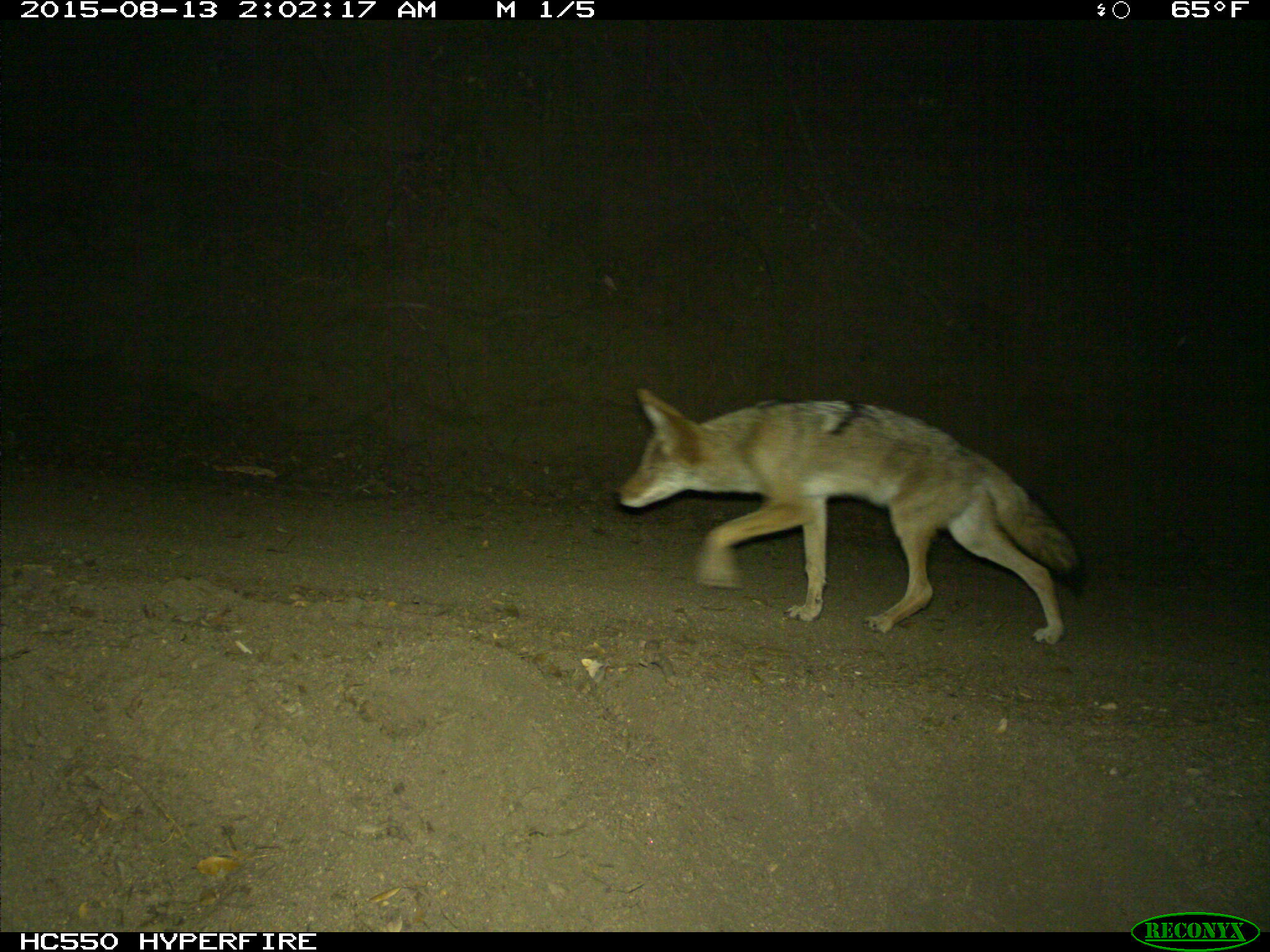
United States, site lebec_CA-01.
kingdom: Animalia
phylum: Chordata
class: Mammalia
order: Carnivora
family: Canidae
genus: Canis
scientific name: Canis latrans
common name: coyote